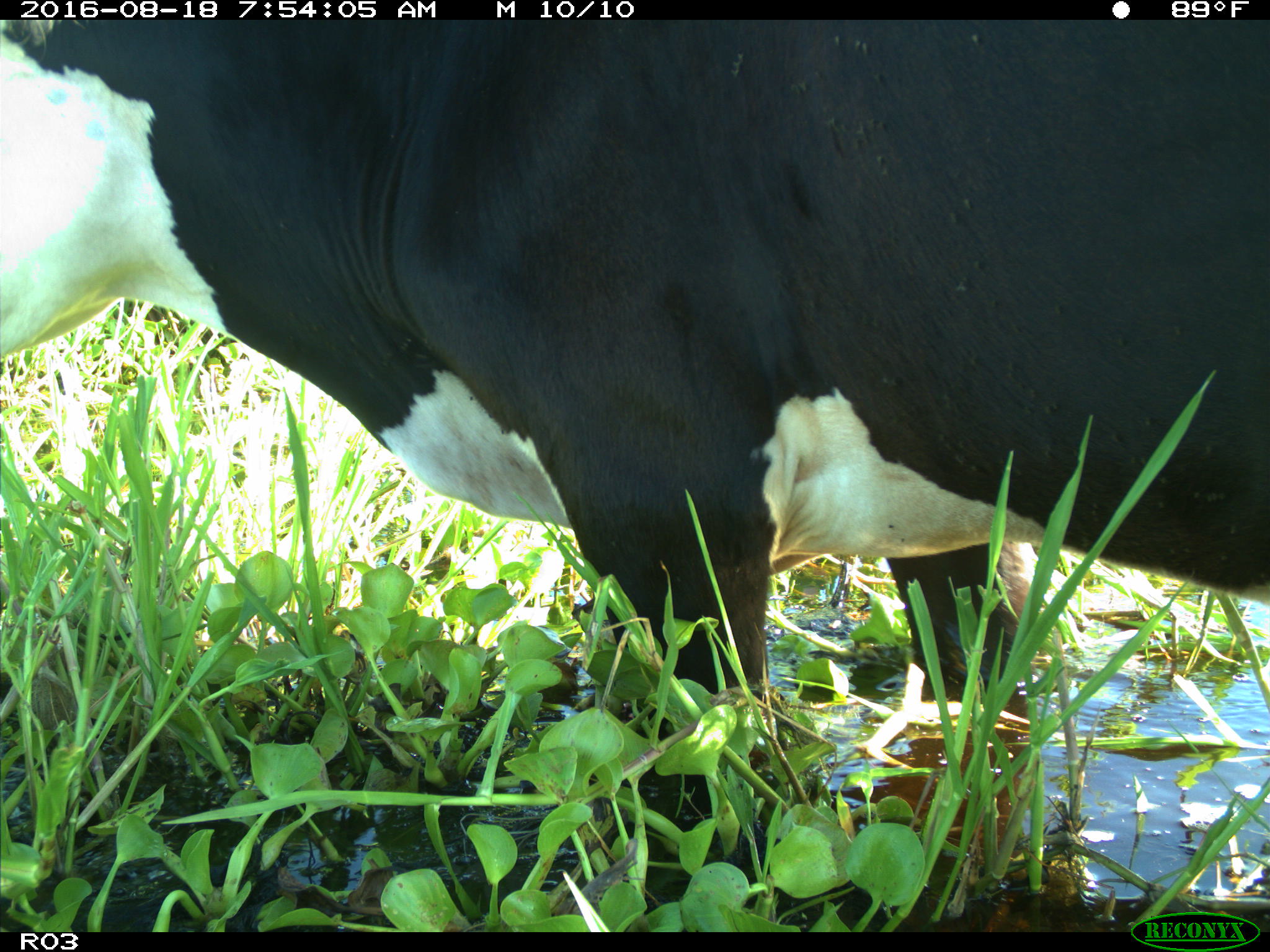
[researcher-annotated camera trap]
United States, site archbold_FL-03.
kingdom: Animalia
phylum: Chordata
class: Mammalia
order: Artiodactyla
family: Bovidae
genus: Bos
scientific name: Bos taurus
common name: domestic cow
Bos taurus (domestic cow).